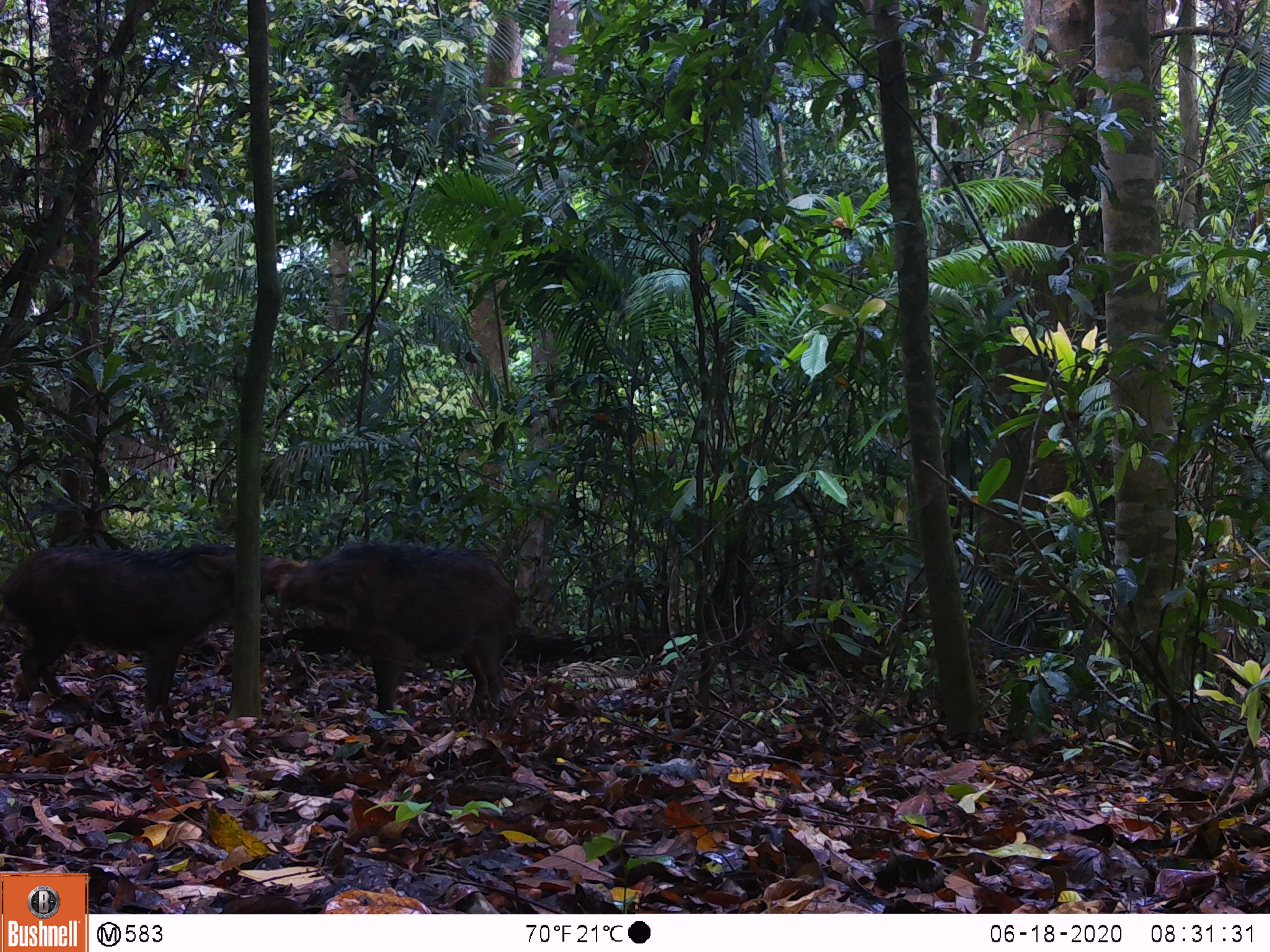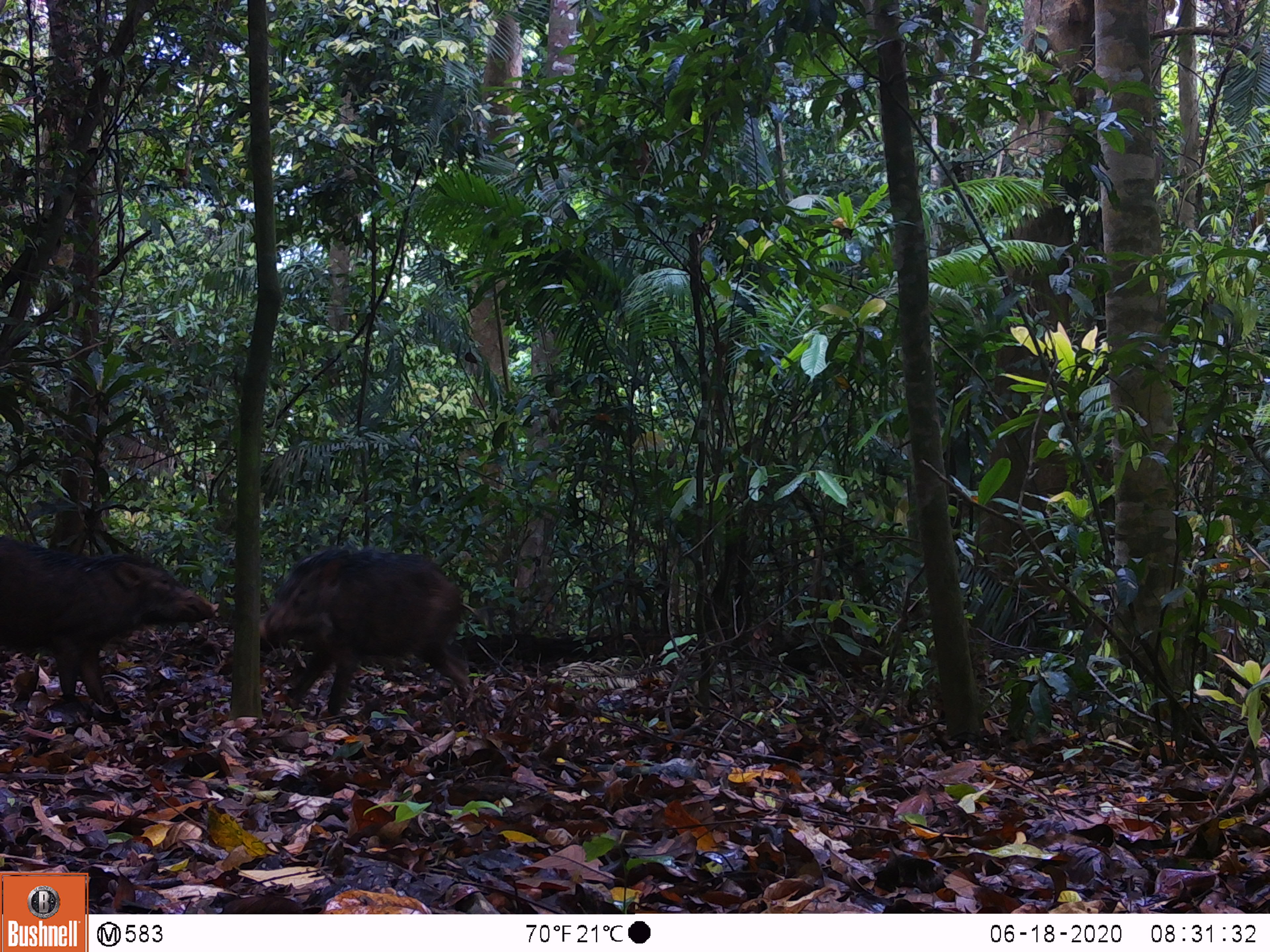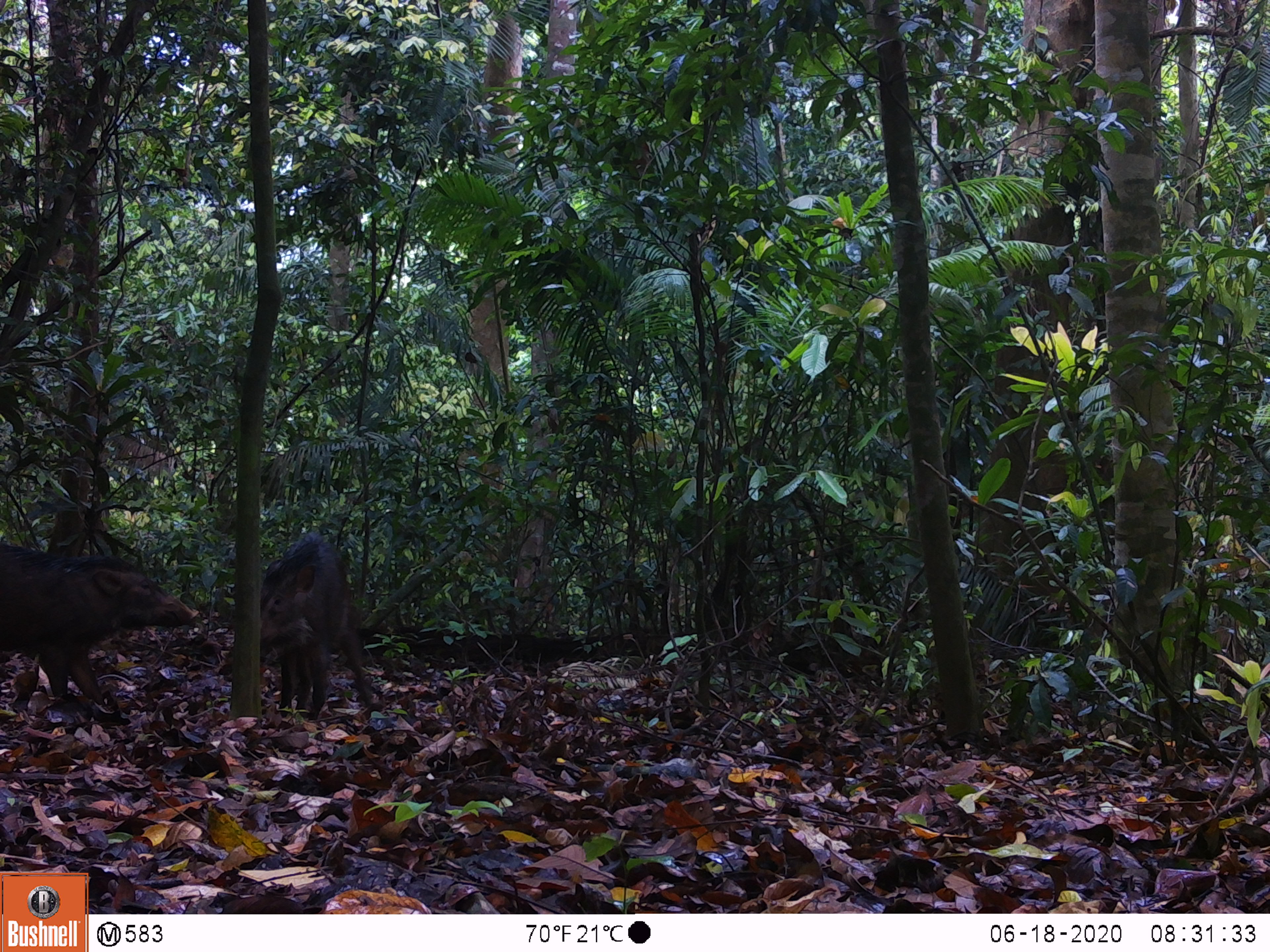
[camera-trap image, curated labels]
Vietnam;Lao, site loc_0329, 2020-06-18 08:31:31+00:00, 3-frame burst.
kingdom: Animalia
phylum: Chordata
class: Mammalia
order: Artiodactyla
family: Suidae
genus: Sus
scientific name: Sus scrofa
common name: eurasian wild pig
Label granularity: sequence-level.